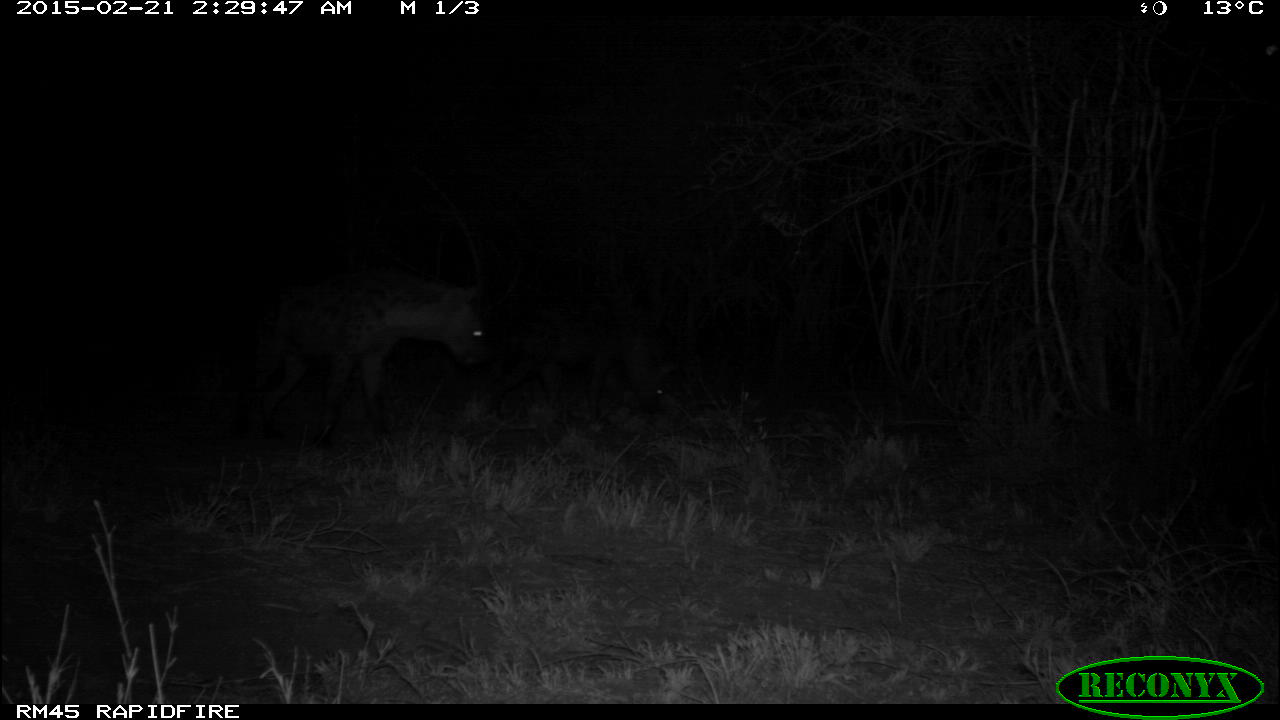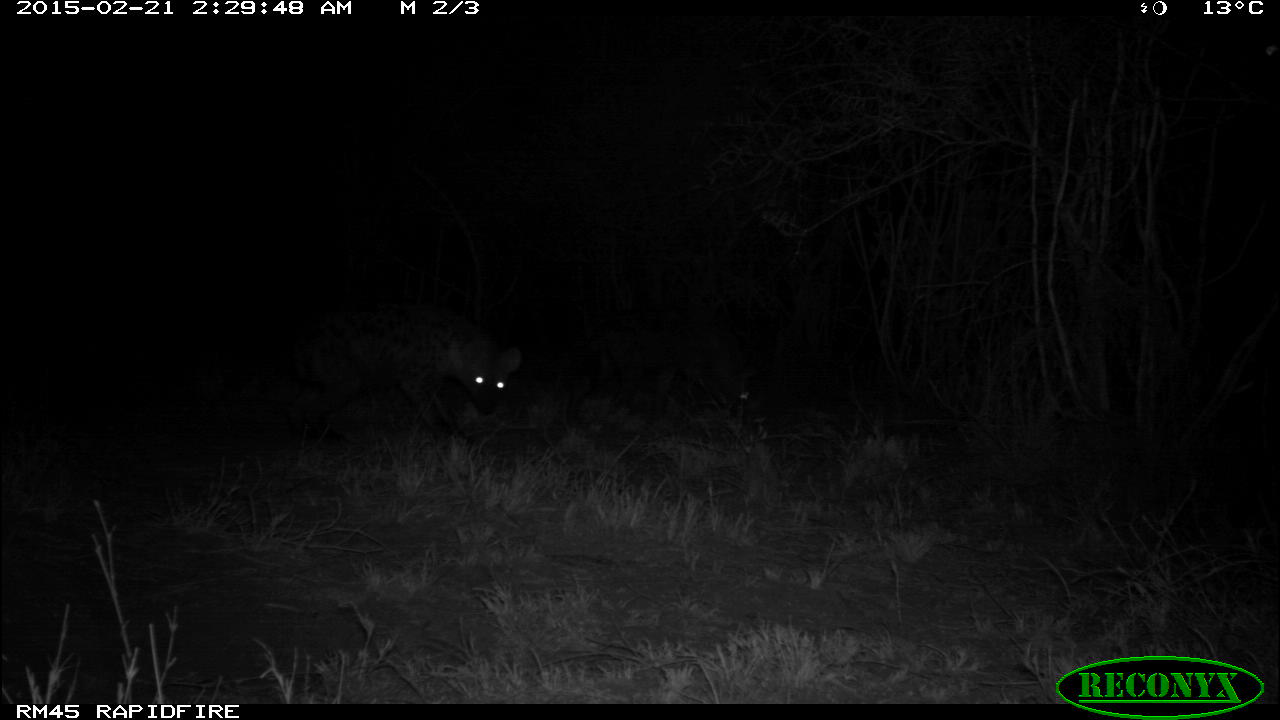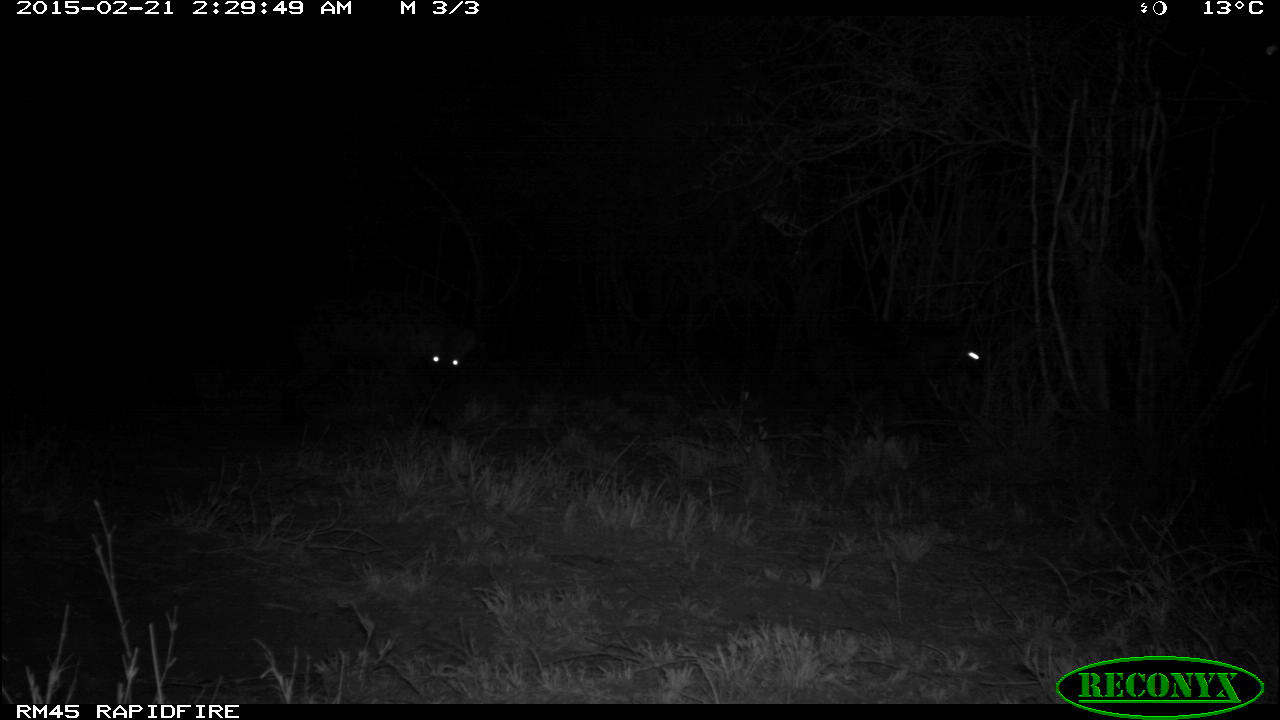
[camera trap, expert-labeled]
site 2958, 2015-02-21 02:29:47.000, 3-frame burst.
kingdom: Animalia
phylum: Chordata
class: Mammalia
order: Carnivora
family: Hyaenidae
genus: Crocuta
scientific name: Crocuta crocuta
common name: spotted hyena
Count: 2.